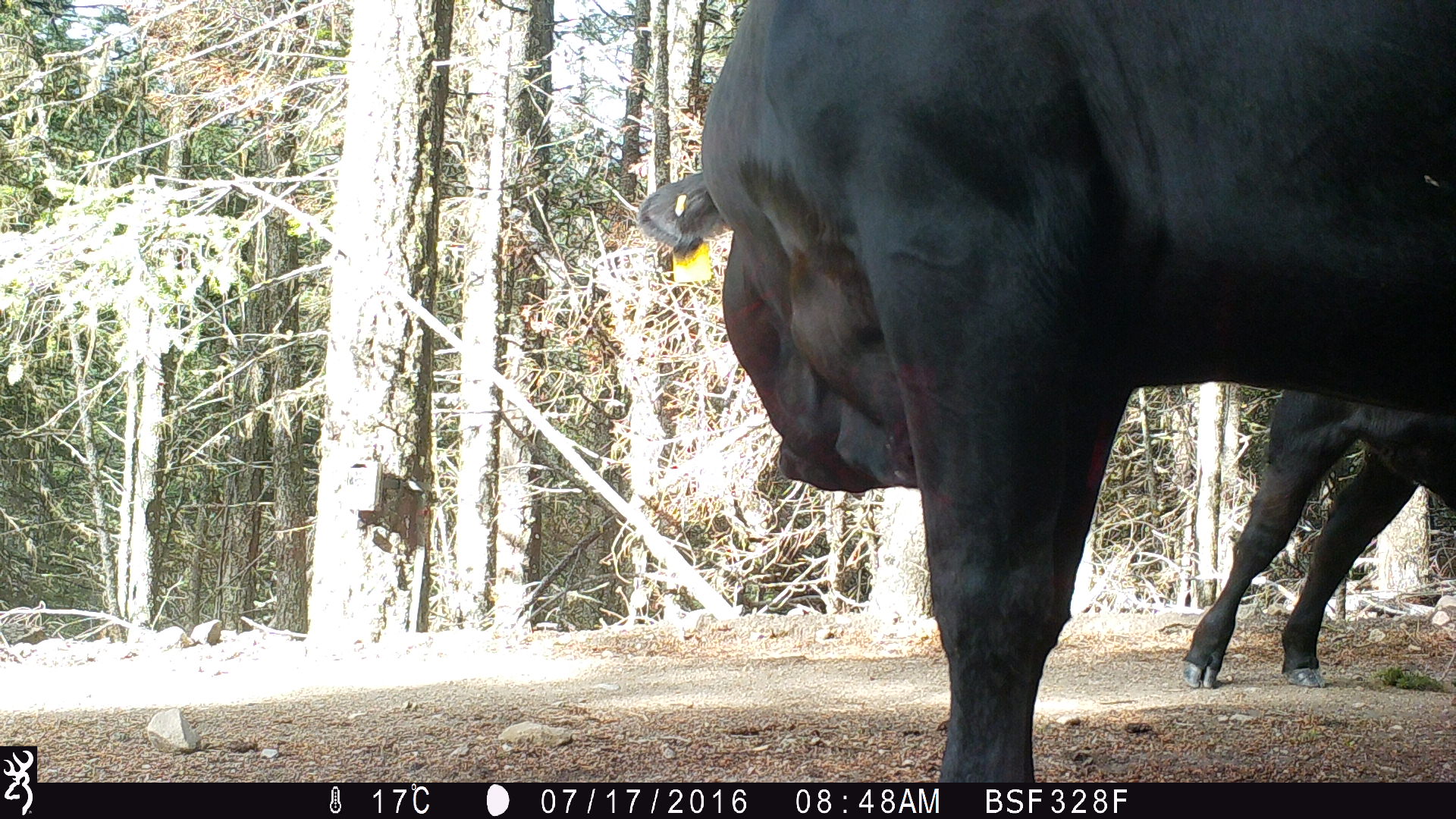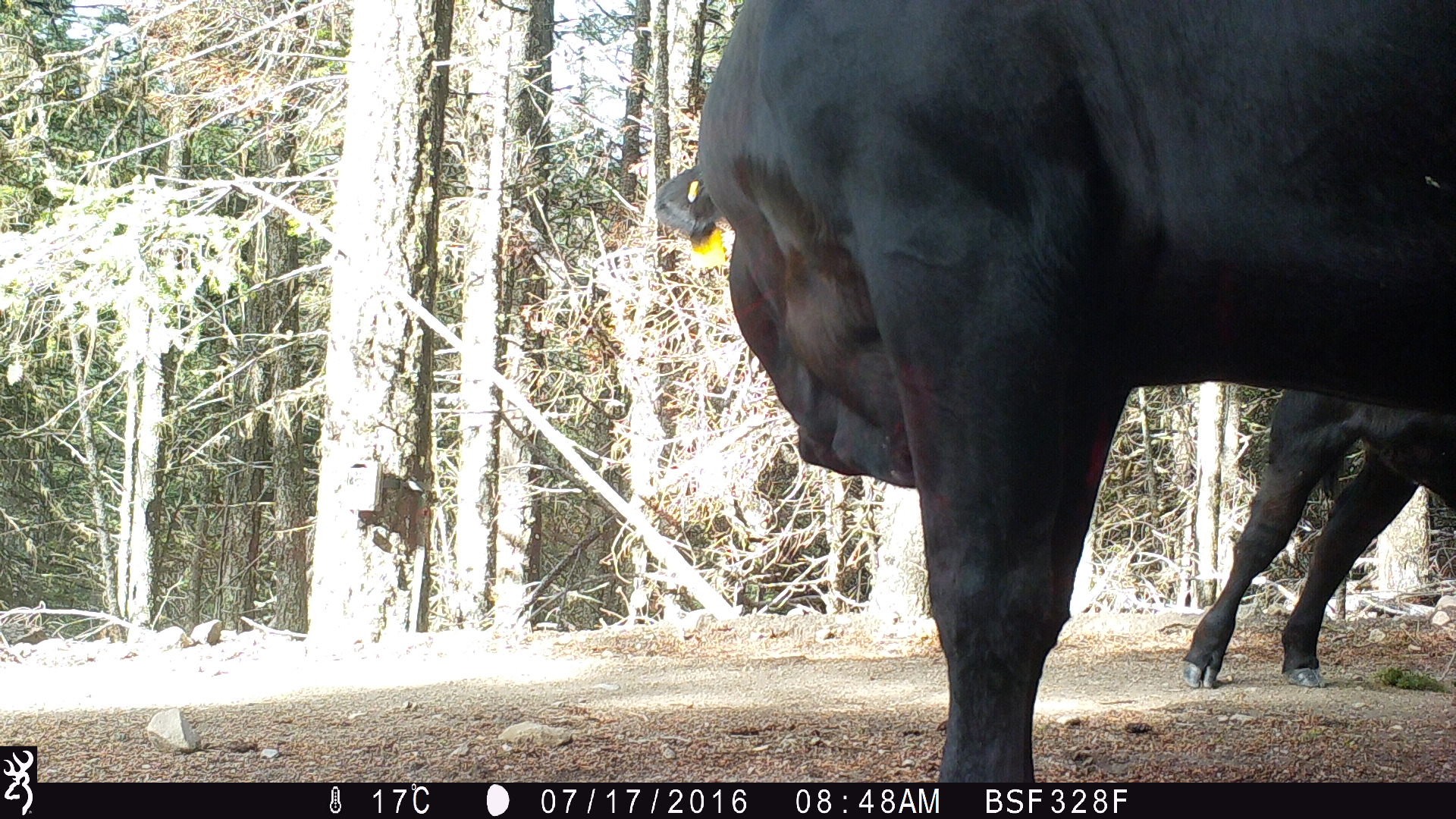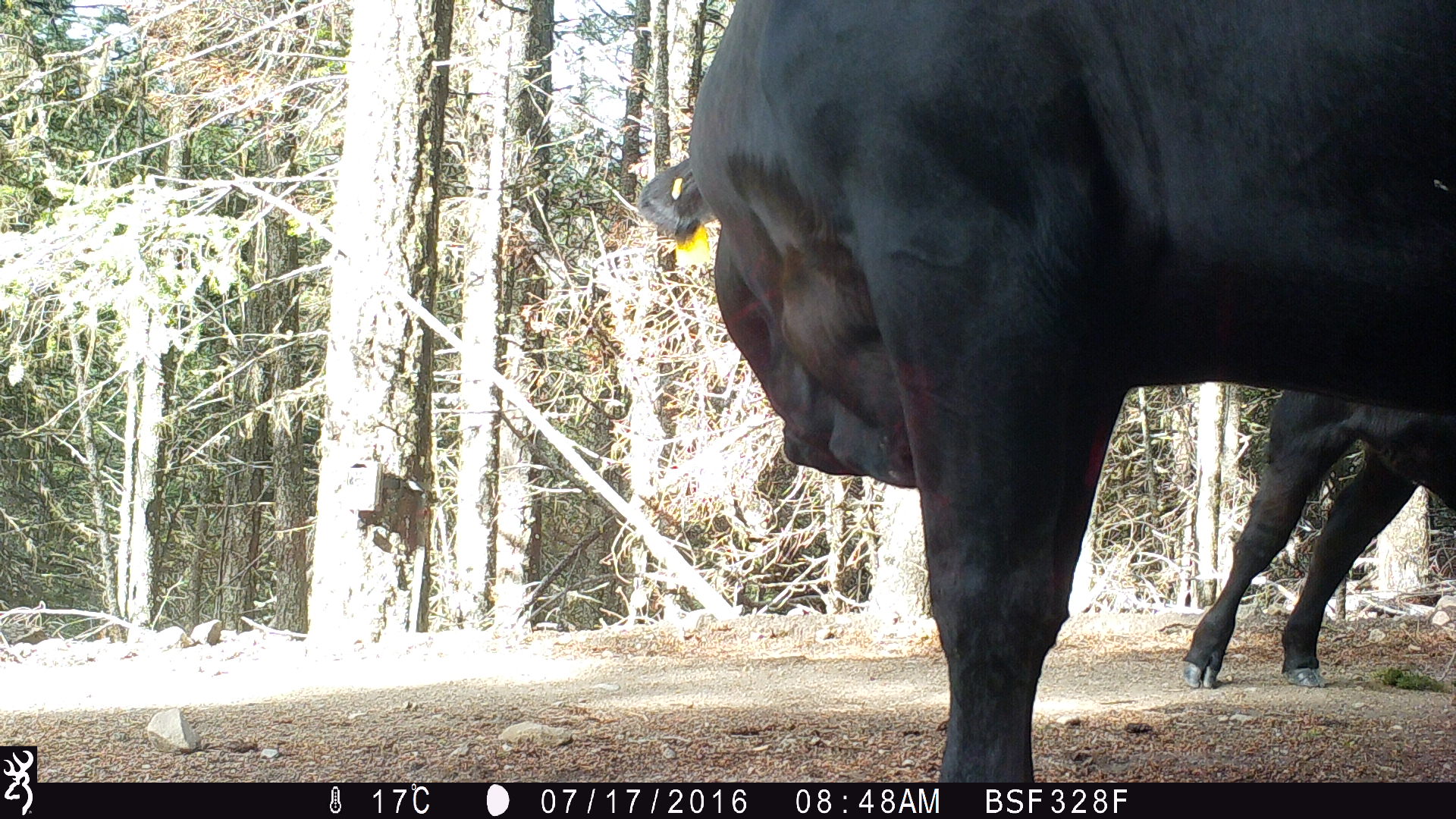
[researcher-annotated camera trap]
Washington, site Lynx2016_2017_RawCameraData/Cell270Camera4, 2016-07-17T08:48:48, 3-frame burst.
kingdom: Animalia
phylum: Chordata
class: Mammalia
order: Artiodactyla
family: Bovidae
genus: Bos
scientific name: Bos taurus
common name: domestic cattle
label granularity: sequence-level